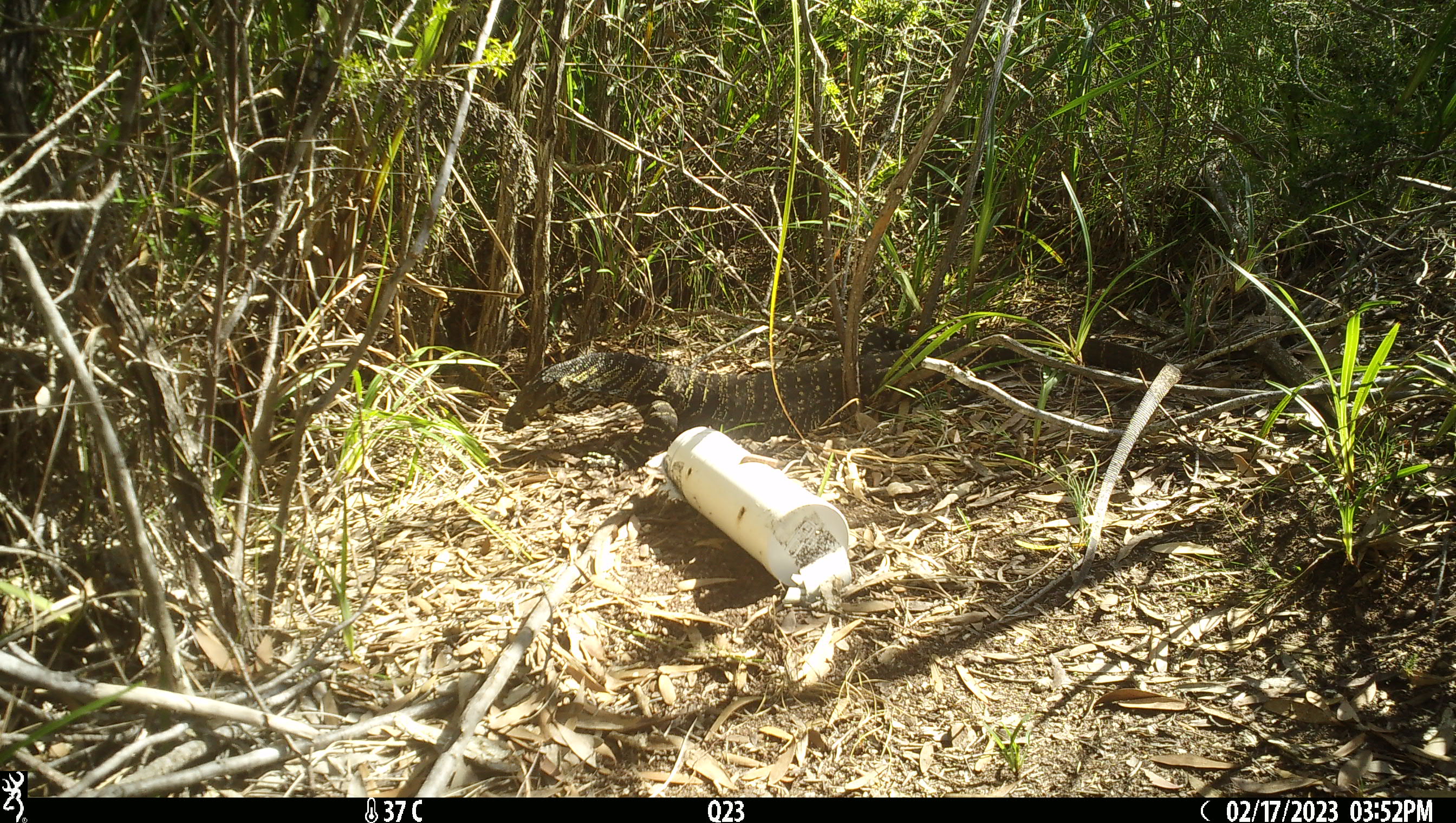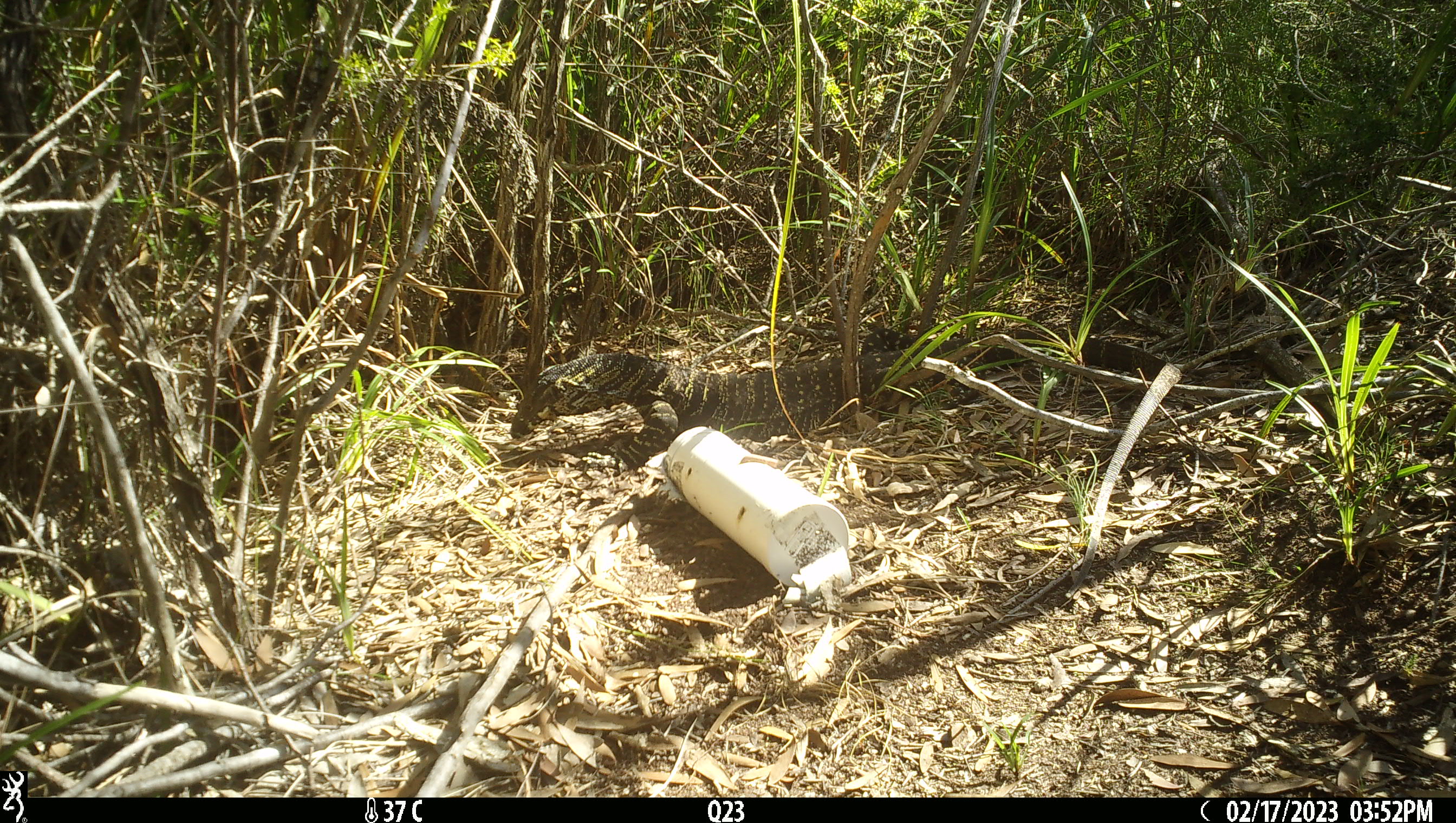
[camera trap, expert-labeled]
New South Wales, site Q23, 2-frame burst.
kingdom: Animalia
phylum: Chordata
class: Reptilia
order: Squamata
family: Varanidae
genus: Varanus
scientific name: Varanus varius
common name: lace monitor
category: goanna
Goanna (lace monitor) (Varanus varius).